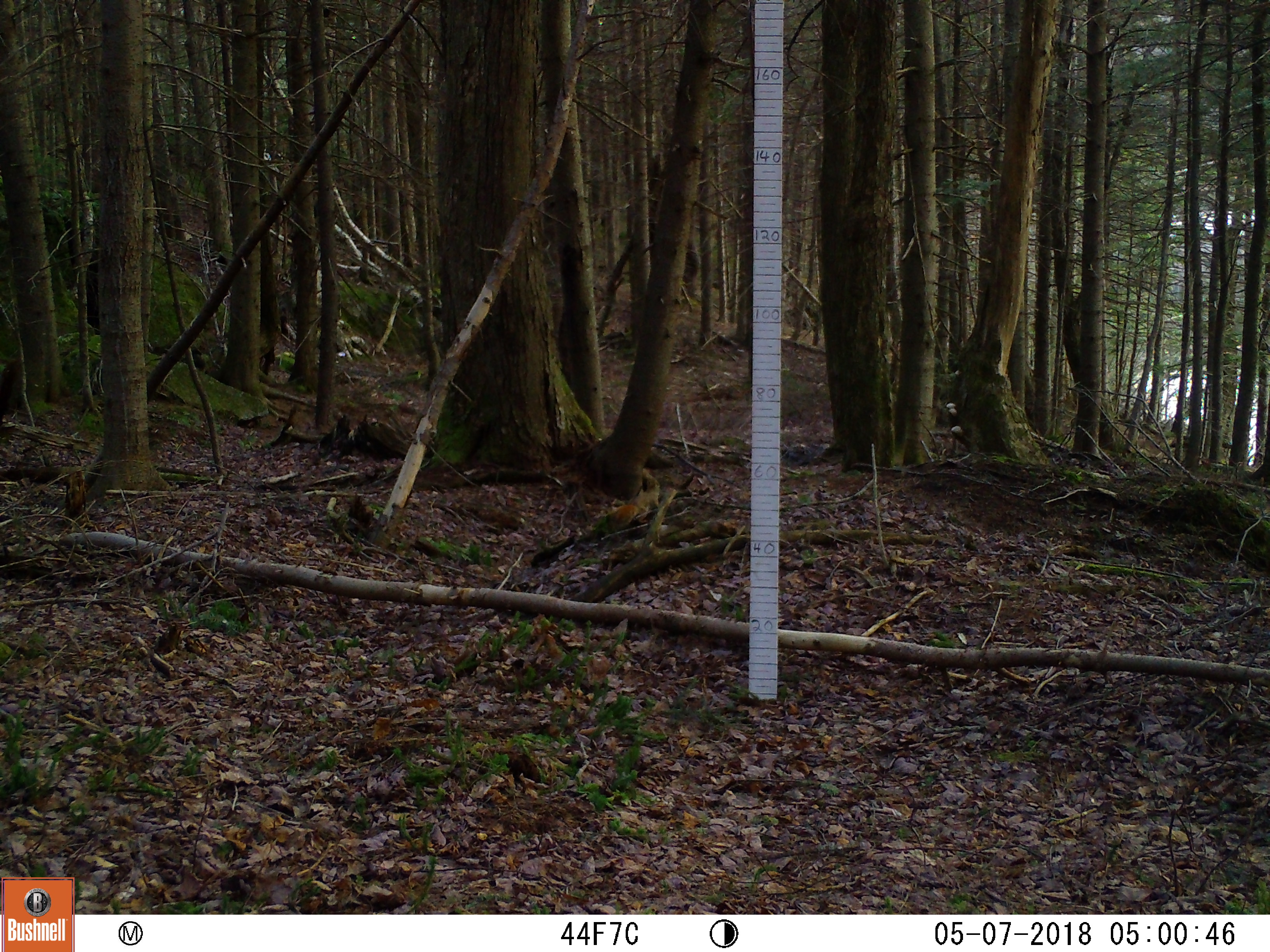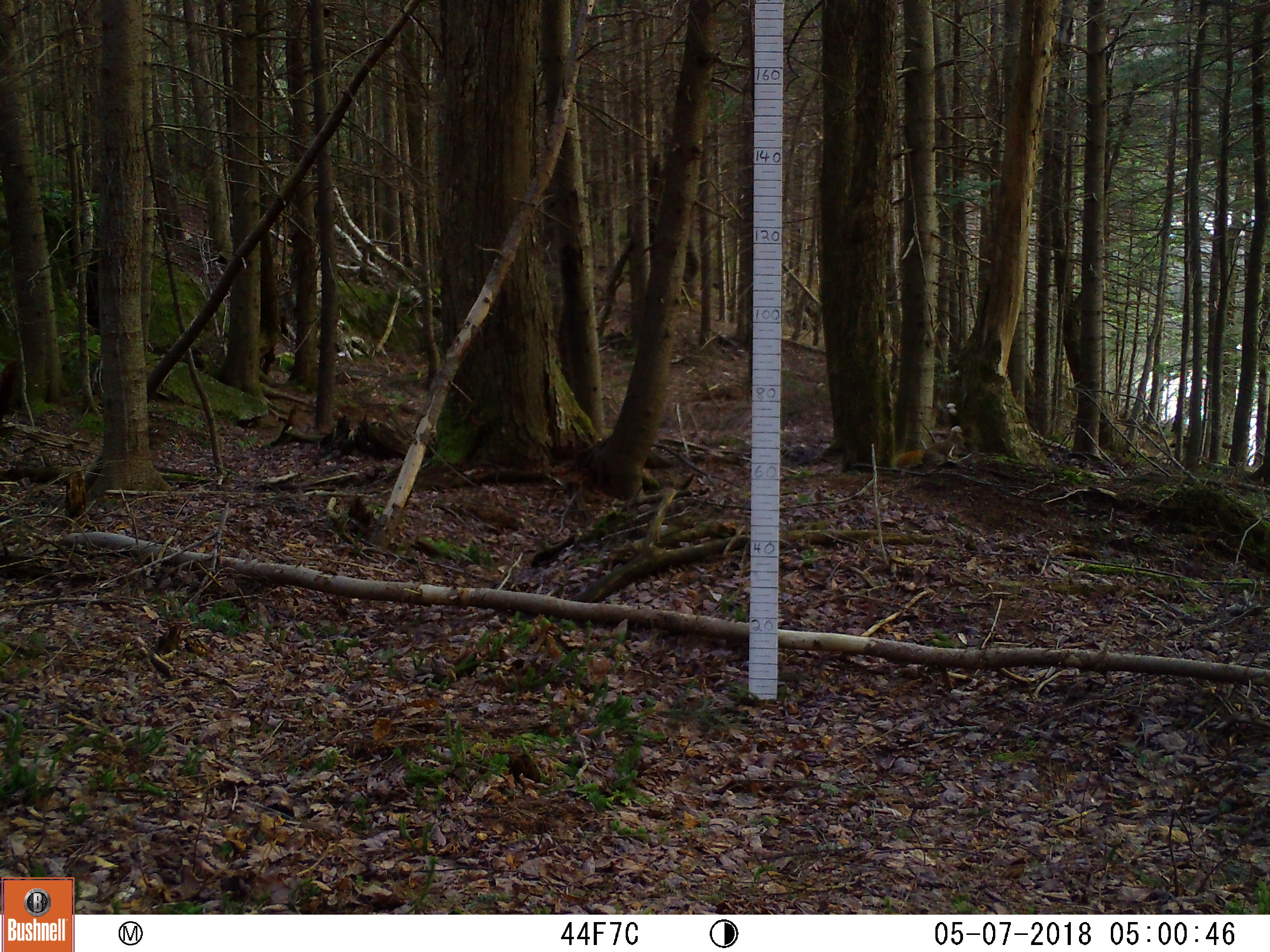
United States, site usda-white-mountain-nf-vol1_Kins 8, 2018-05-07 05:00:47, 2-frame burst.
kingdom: Animalia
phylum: Chordata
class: Mammalia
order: Rodentia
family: Sciuridae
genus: Tamiasciurus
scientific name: Tamiasciurus hudsonicus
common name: red squirrel